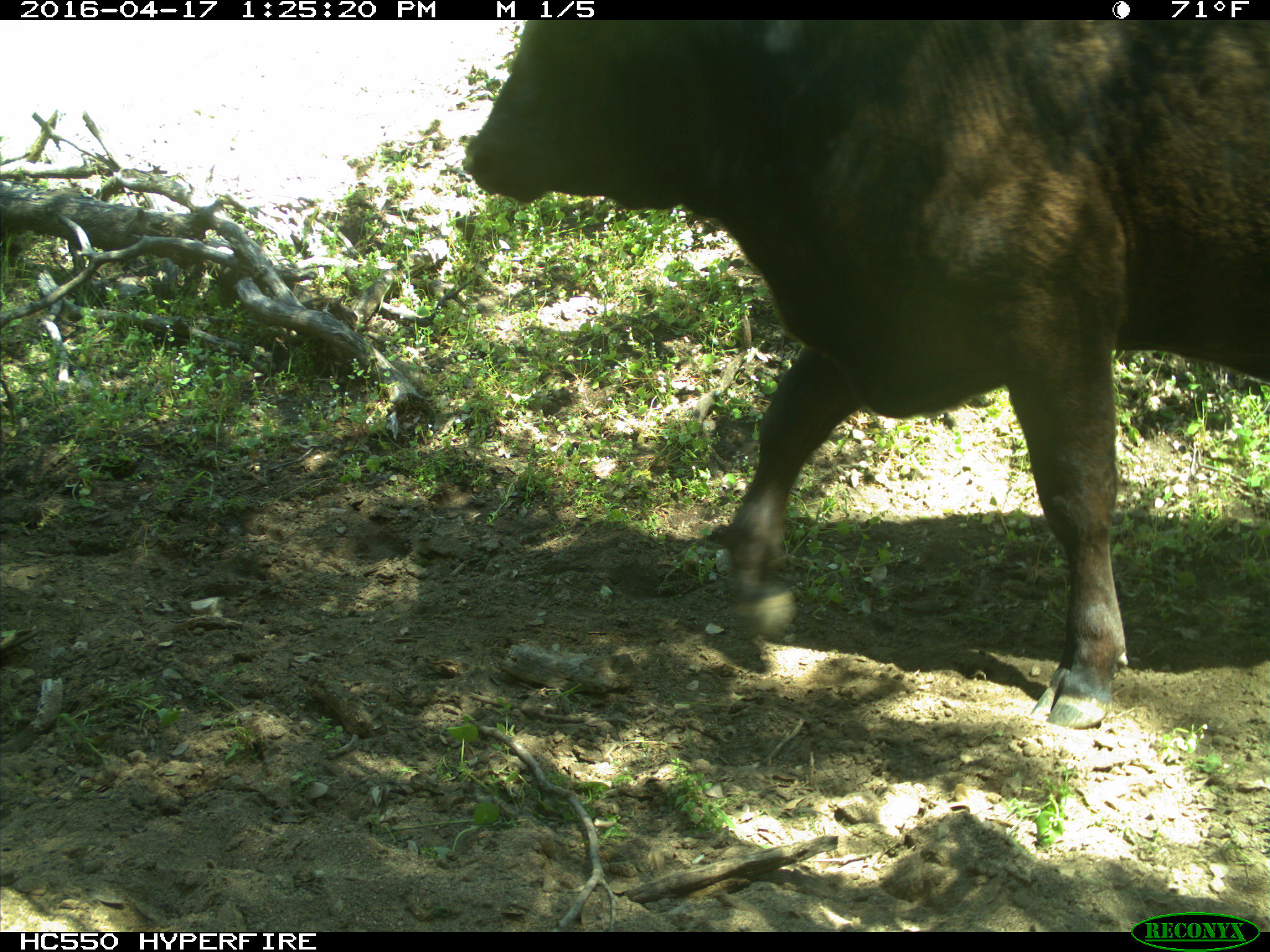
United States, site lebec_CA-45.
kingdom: Animalia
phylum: Chordata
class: Mammalia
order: Artiodactyla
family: Bovidae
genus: Bos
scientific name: Bos taurus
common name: domestic cow